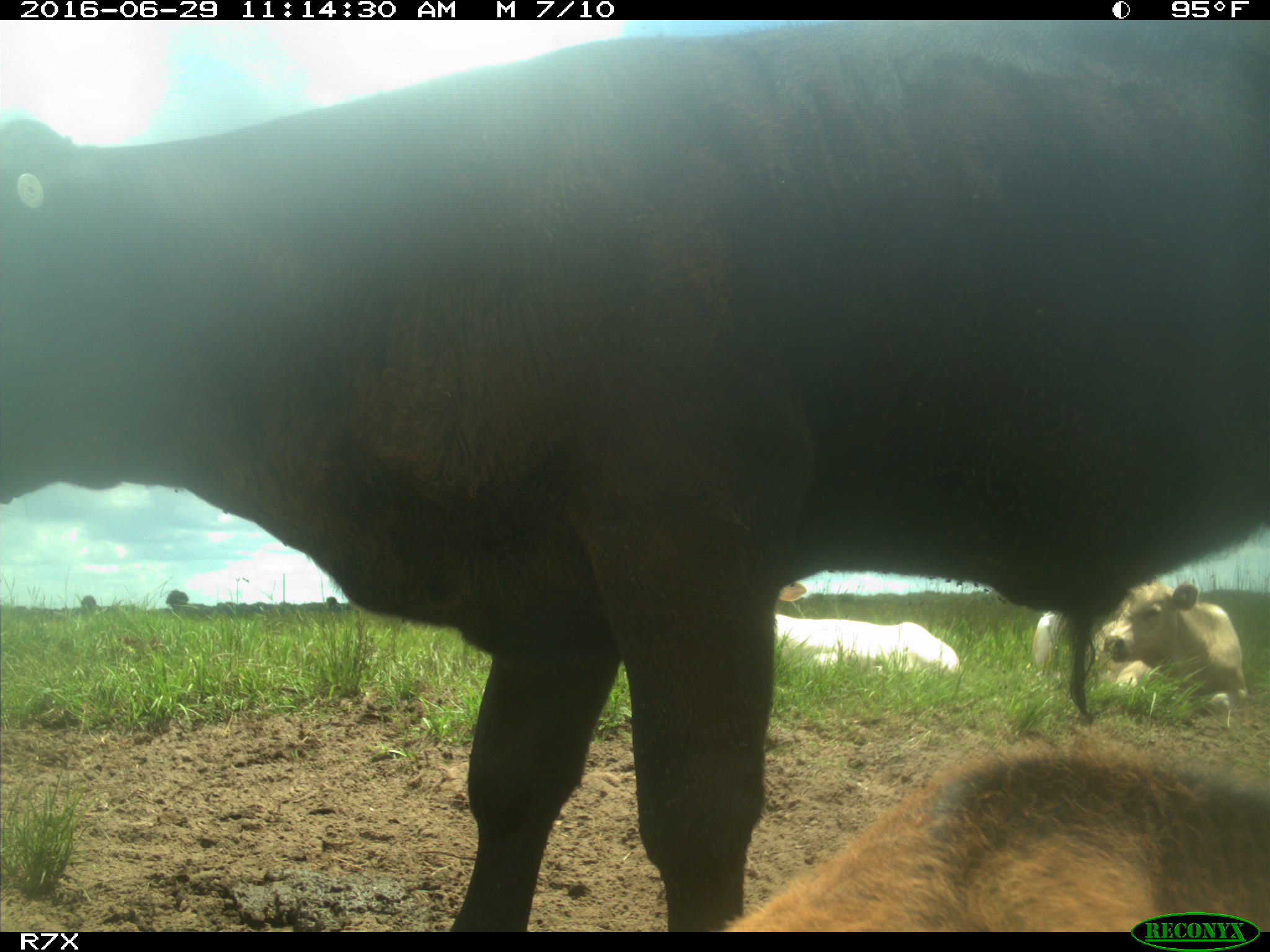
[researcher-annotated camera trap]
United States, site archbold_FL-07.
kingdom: Animalia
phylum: Chordata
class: Mammalia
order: Artiodactyla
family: Bovidae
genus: Bos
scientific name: Bos taurus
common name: domestic cow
Bos taurus (domestic cow).